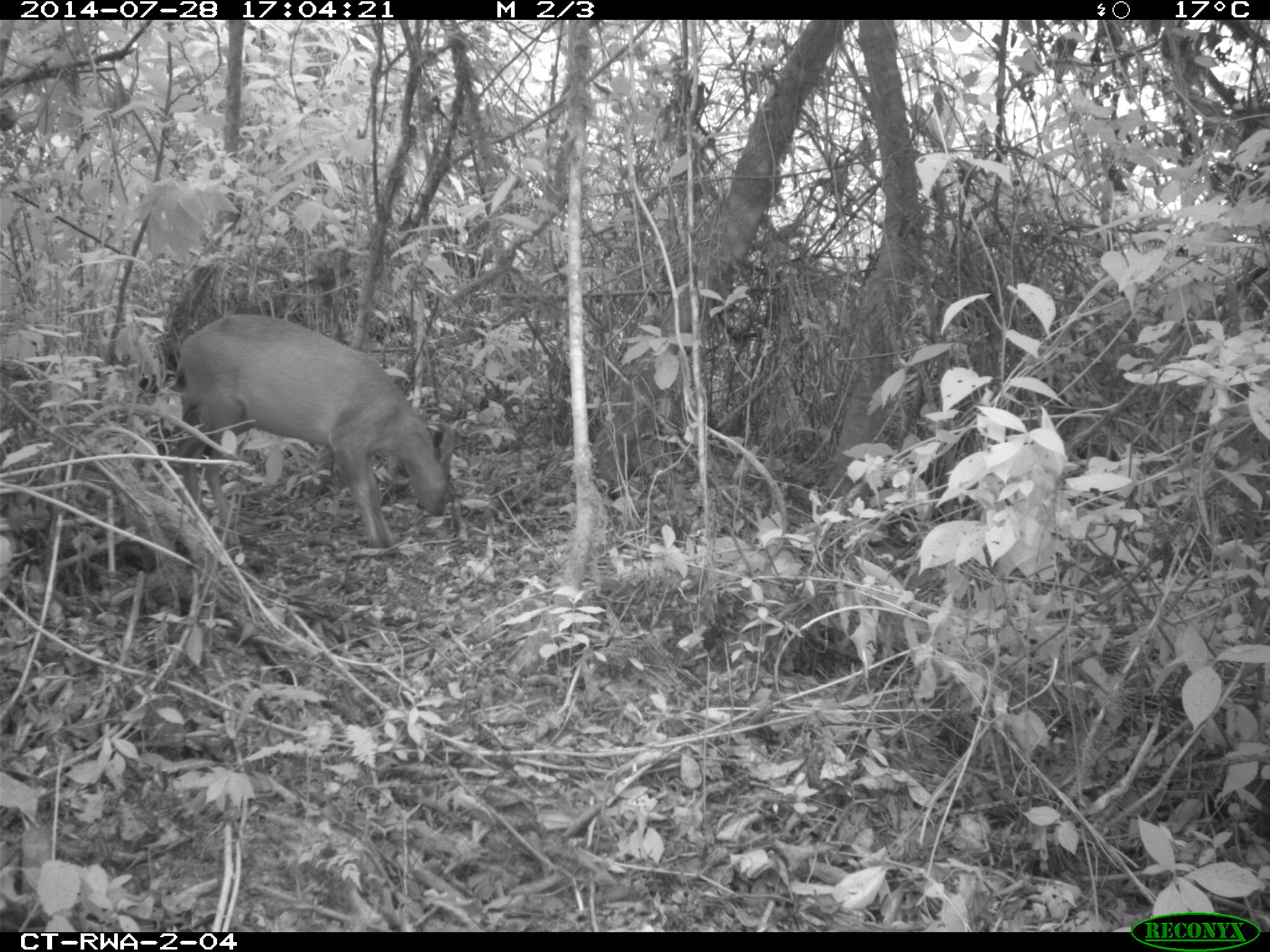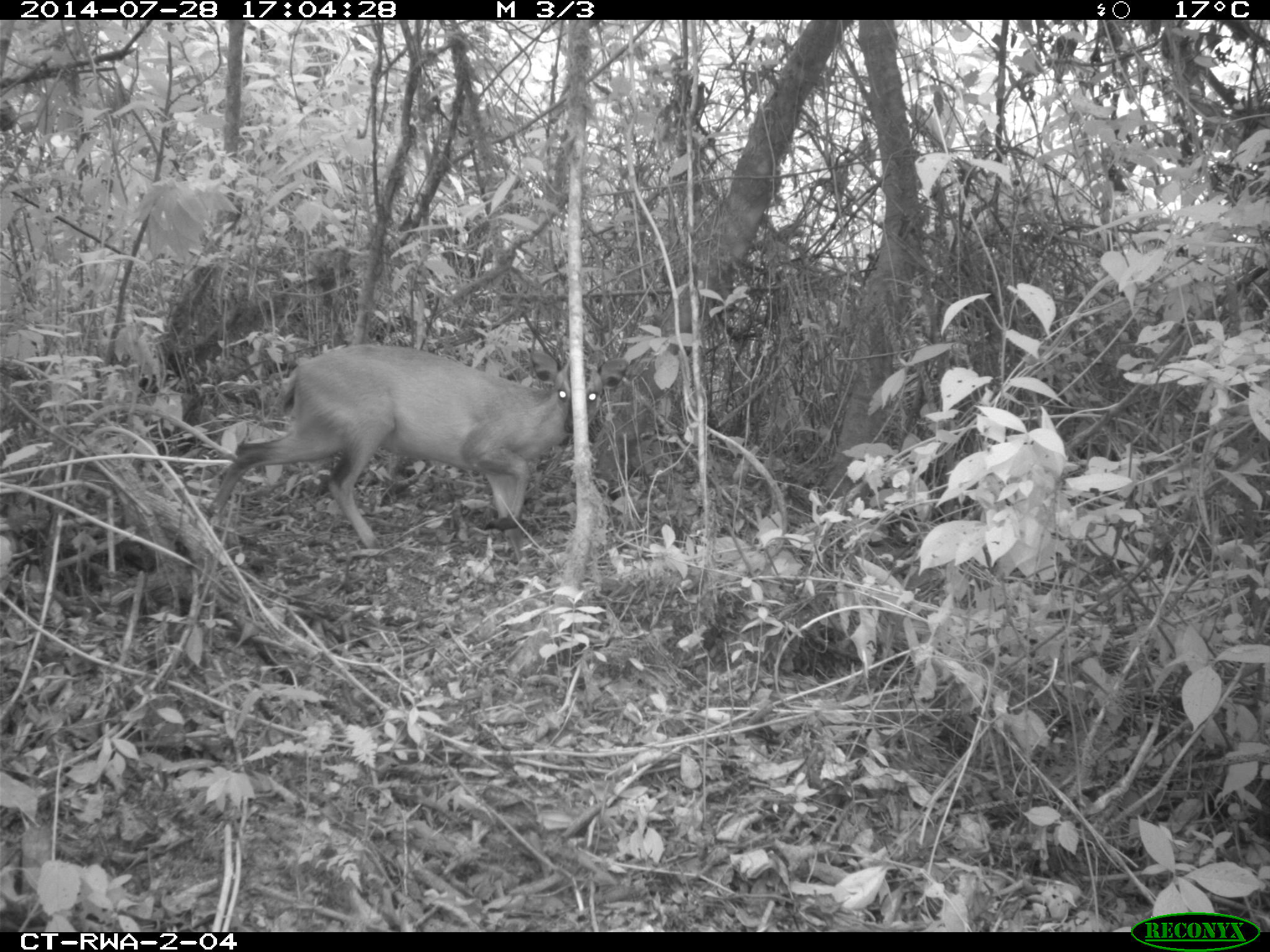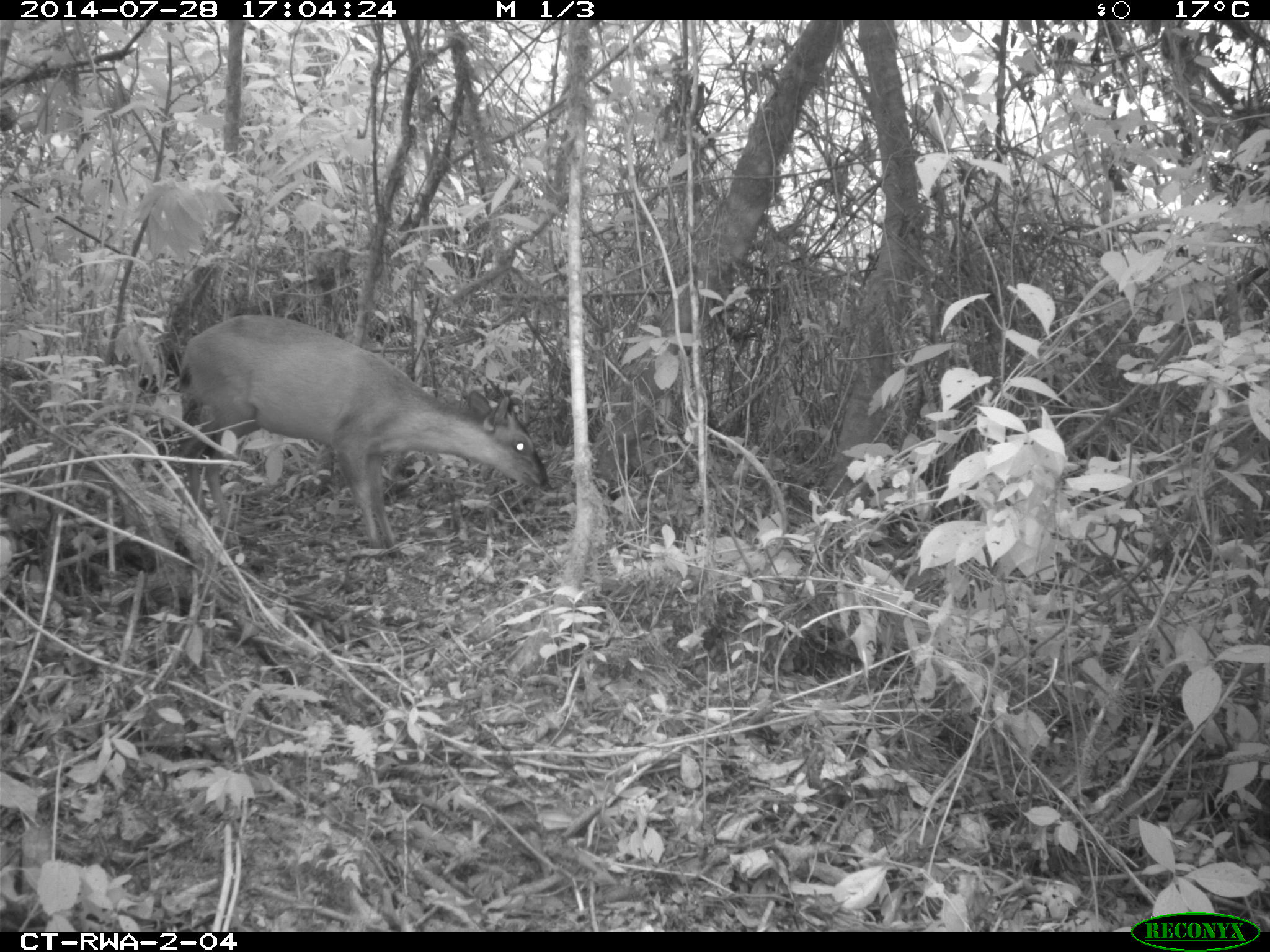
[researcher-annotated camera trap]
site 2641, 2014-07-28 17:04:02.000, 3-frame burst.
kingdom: Animalia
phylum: Chordata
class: Mammalia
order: Artiodactyla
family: Bovidae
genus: Cephalophus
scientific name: Cephalophus nigrifrons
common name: black-fronted duiker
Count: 1.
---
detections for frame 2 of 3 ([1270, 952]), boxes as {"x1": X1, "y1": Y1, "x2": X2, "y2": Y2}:
cephalophus nigrifrons: {"x1": 205, "y1": 339, "x2": 628, "y2": 554}